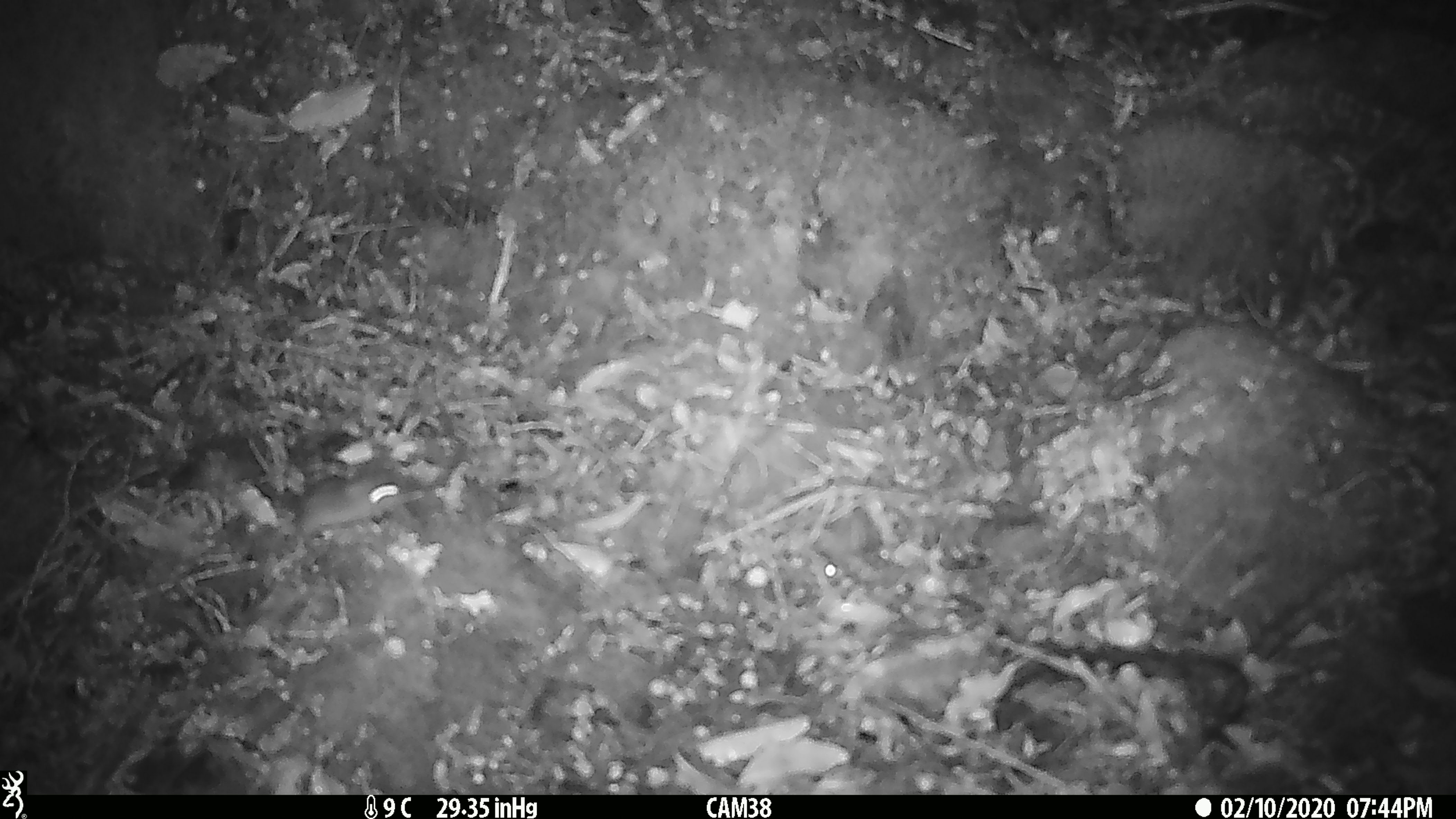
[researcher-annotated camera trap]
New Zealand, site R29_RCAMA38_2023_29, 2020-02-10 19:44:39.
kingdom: Animalia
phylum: Chordata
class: Mammalia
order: Rodentia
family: Muridae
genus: Mus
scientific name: Mus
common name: mouse